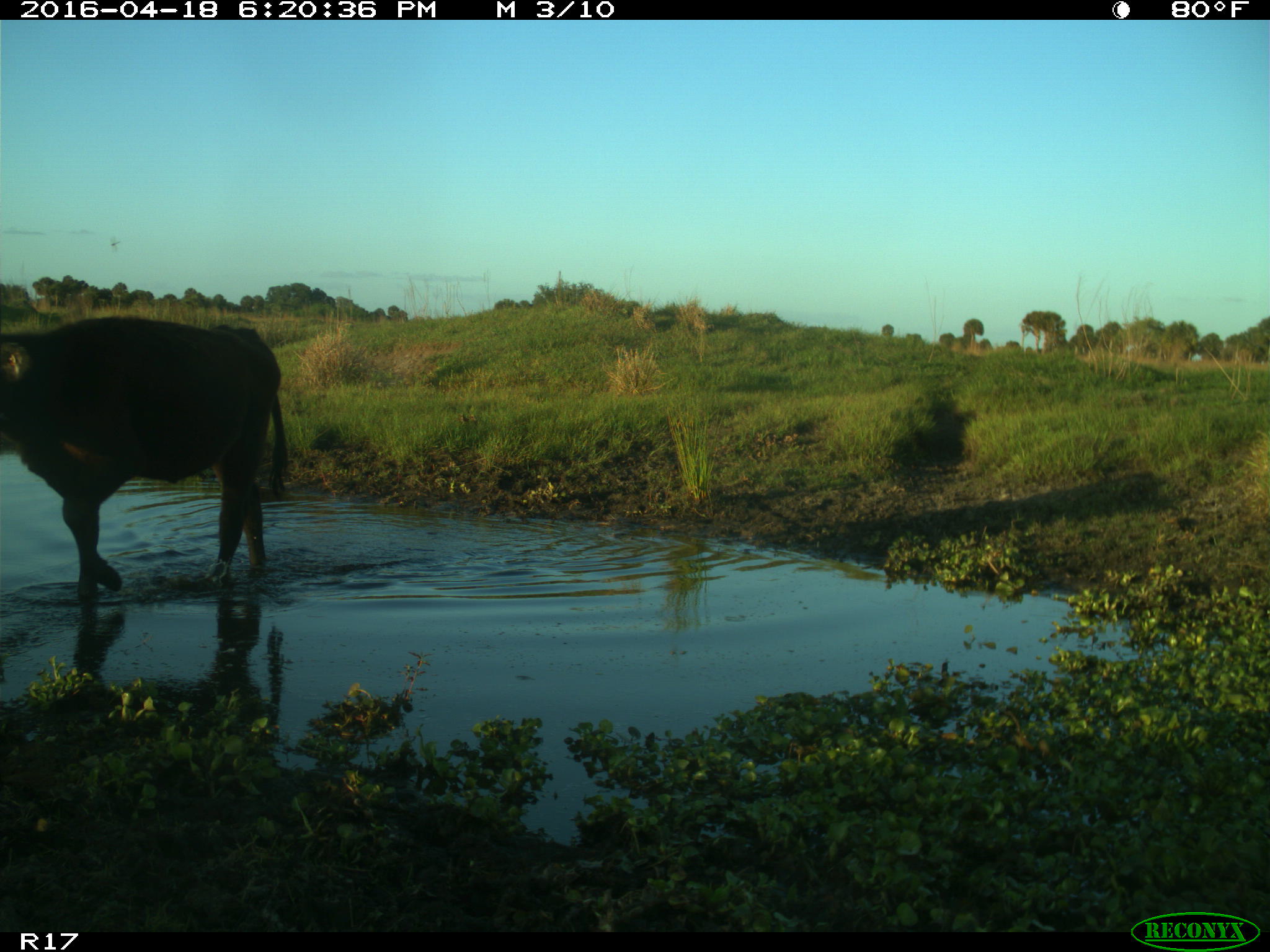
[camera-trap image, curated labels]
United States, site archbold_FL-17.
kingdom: Animalia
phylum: Chordata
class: Mammalia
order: Artiodactyla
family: Bovidae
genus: Bos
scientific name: Bos taurus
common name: domestic cow